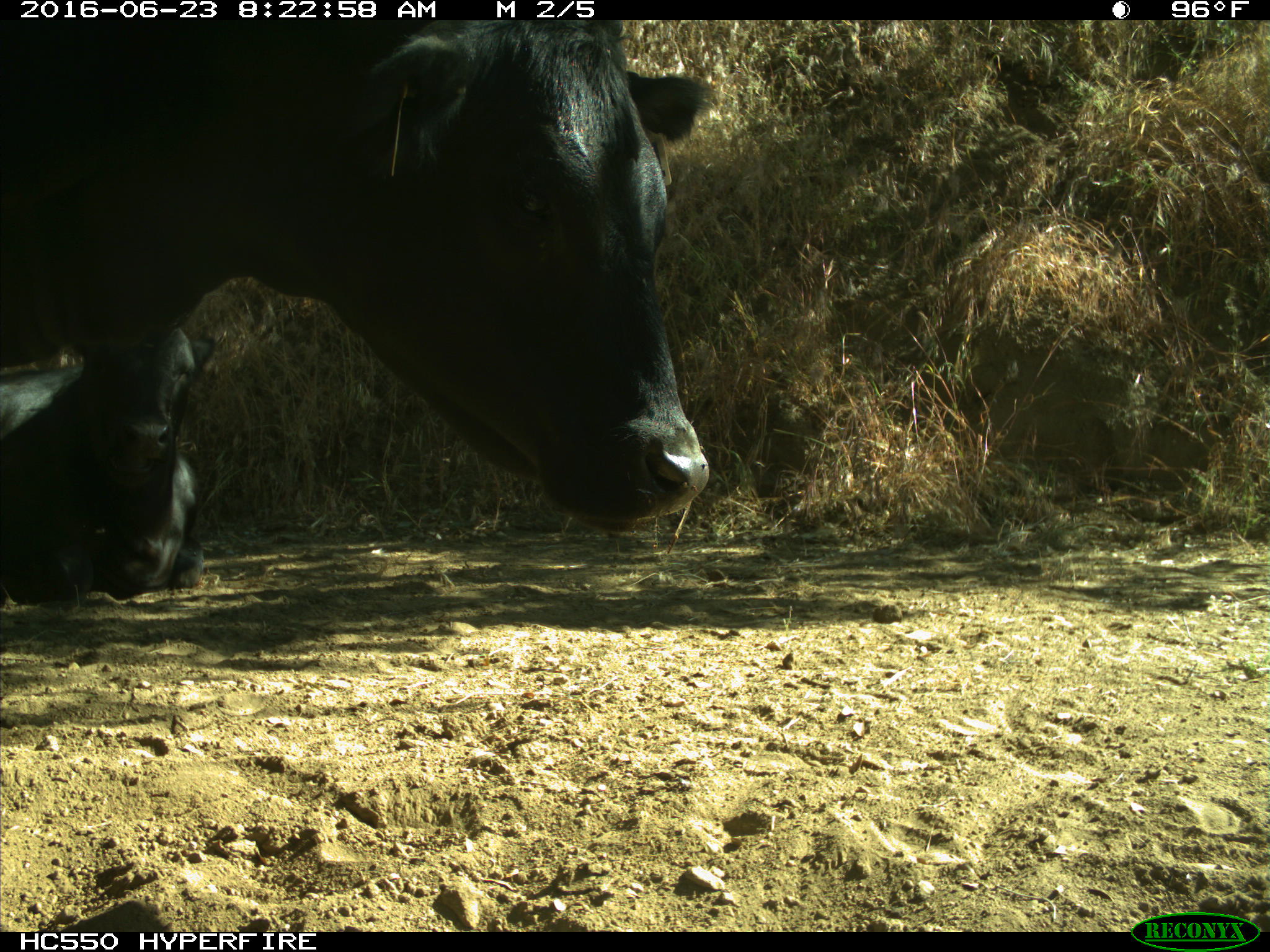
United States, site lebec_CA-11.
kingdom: Animalia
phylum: Chordata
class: Mammalia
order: Artiodactyla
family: Bovidae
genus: Bos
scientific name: Bos taurus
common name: domestic cow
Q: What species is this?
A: Bos taurus (domestic cow).